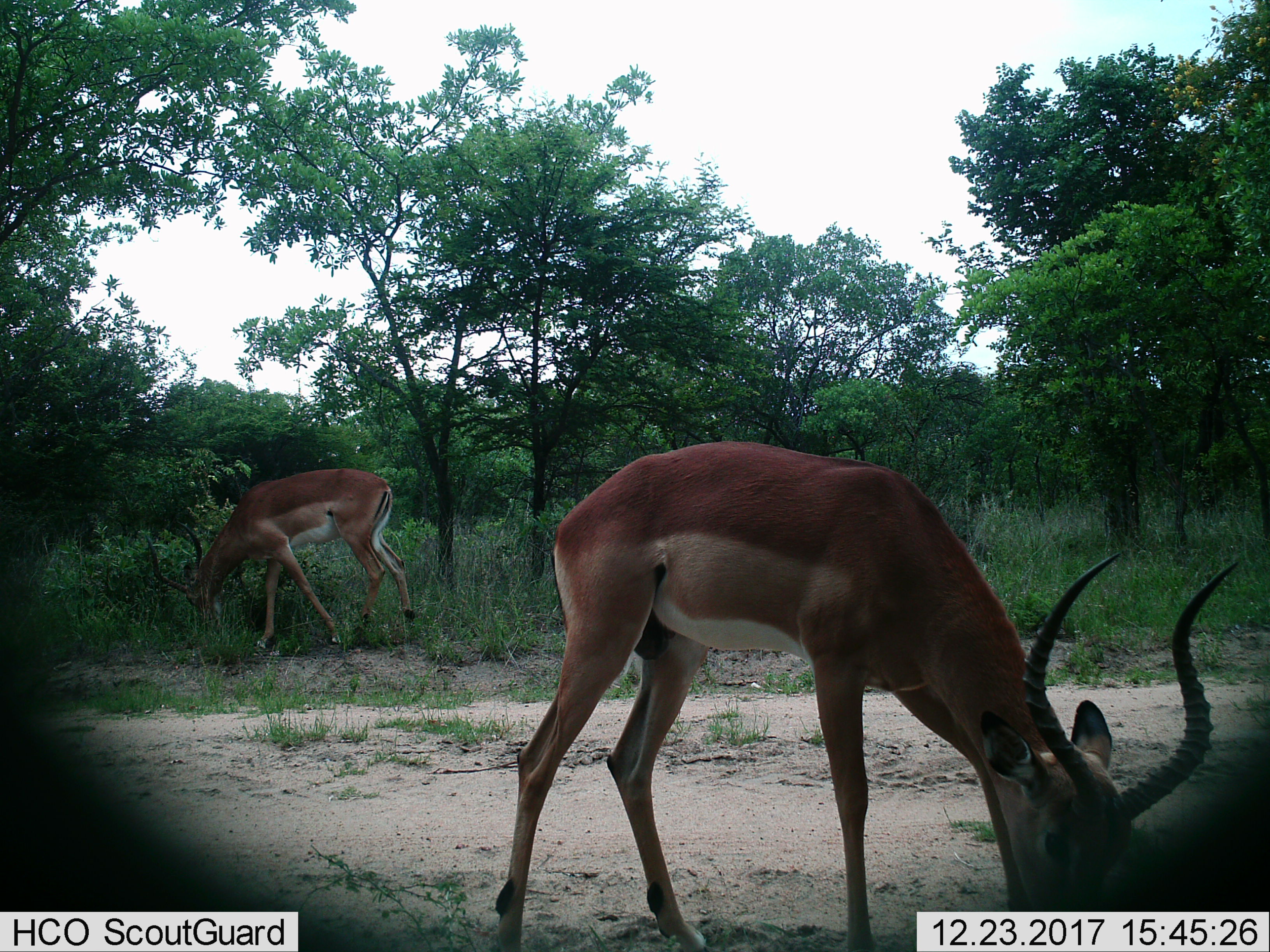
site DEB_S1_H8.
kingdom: Animalia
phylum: Chordata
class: Mammalia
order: Artiodactyla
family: Bovidae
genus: Aepyceros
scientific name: Aepyceros melampus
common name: impala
Impala (Aepyceros melampus), count 2. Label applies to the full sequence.